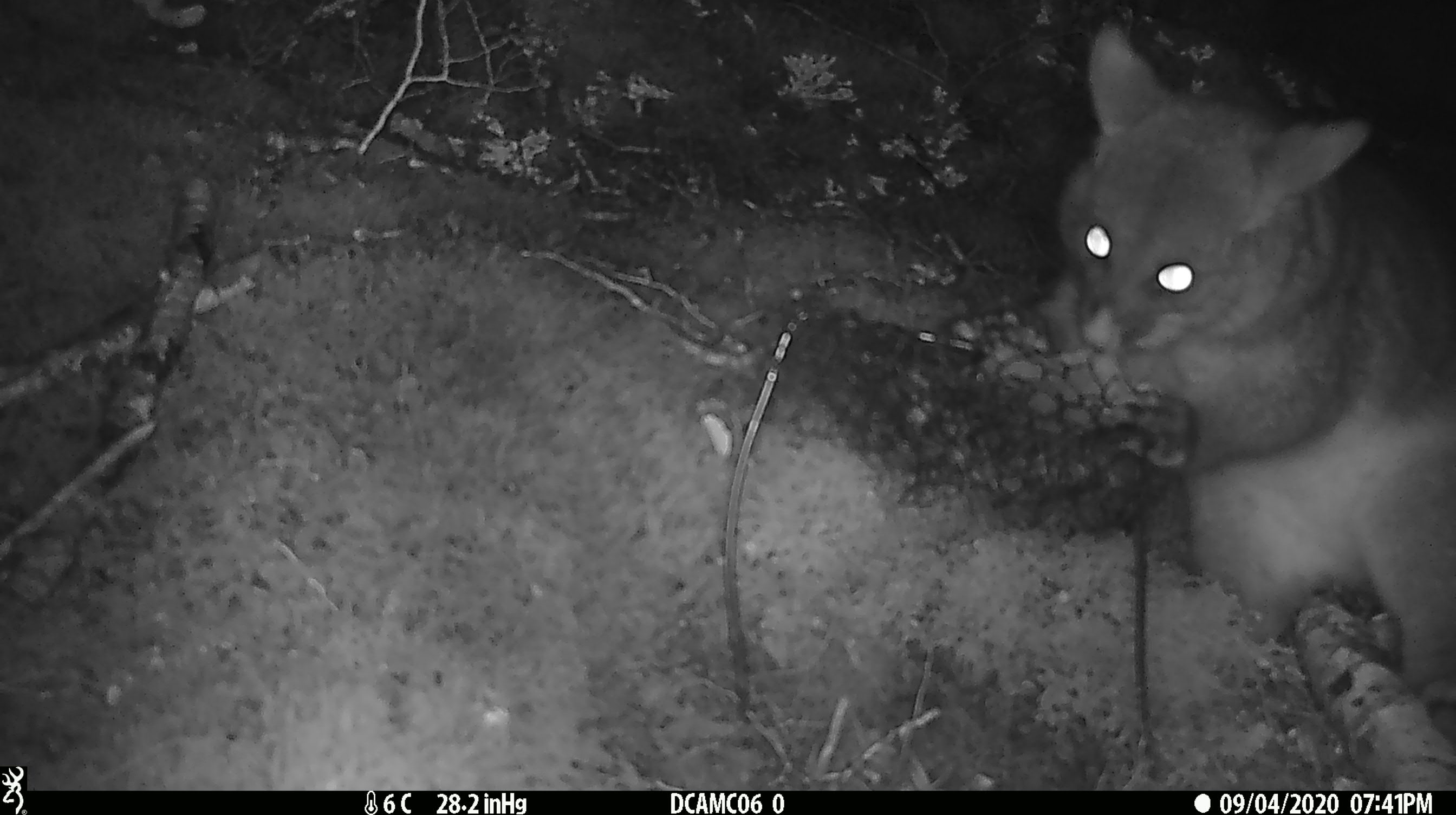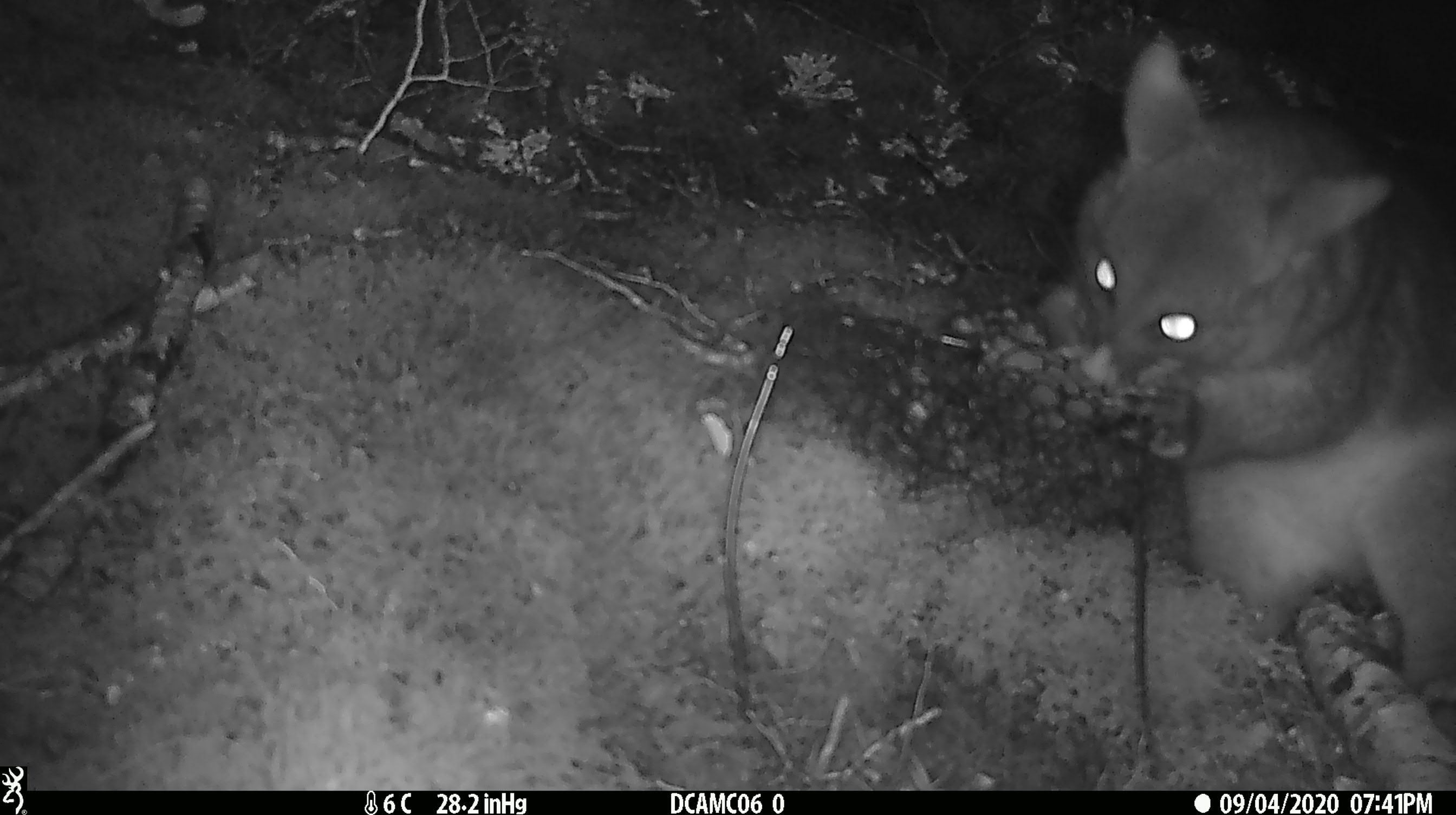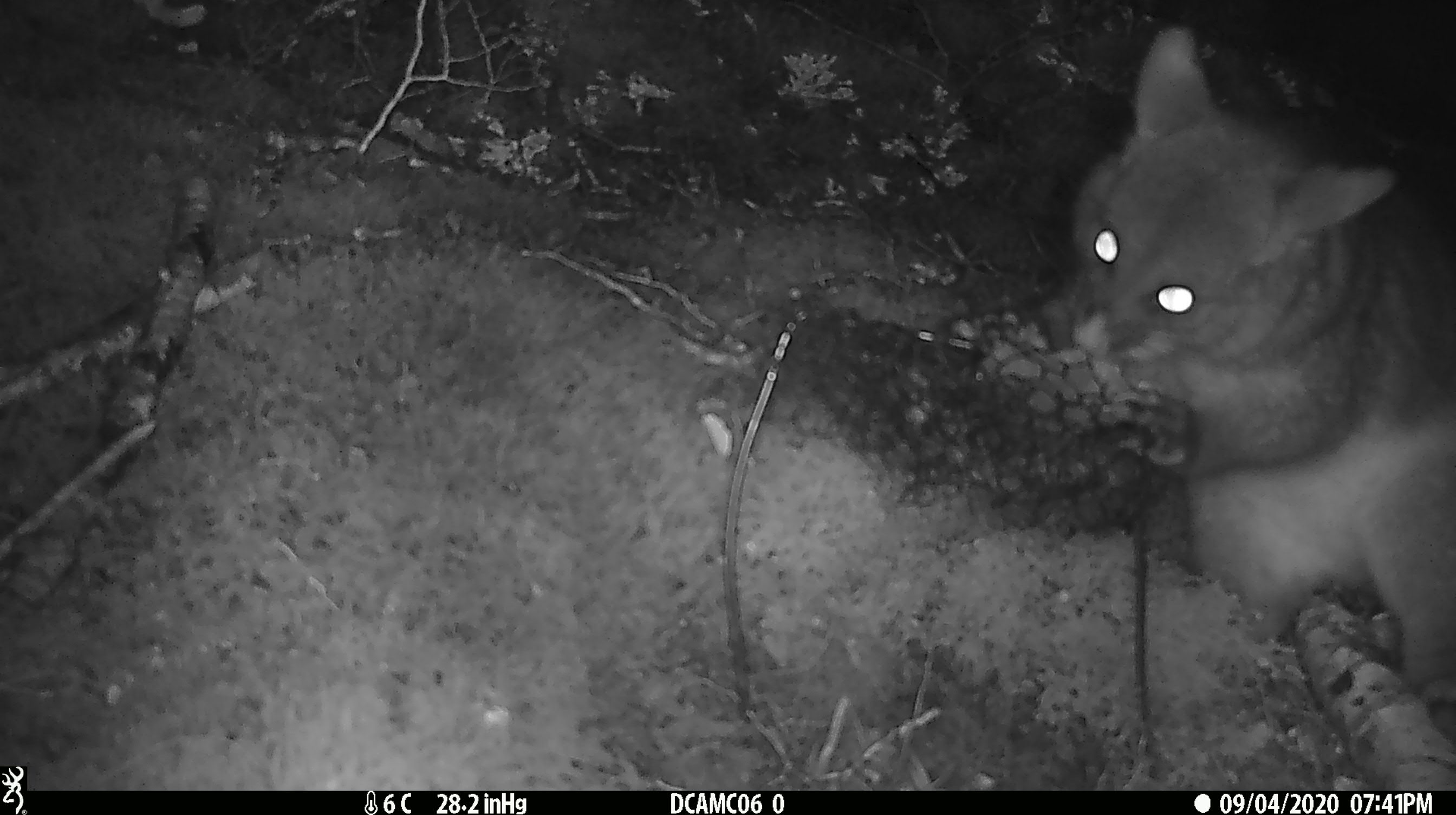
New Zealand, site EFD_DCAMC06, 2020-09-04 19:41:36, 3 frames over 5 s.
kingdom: Animalia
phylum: Chordata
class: Mammalia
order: Diprotodontia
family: Phalangeridae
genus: Trichosurus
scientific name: Trichosurus vulpecula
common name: common brushtail possum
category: possum